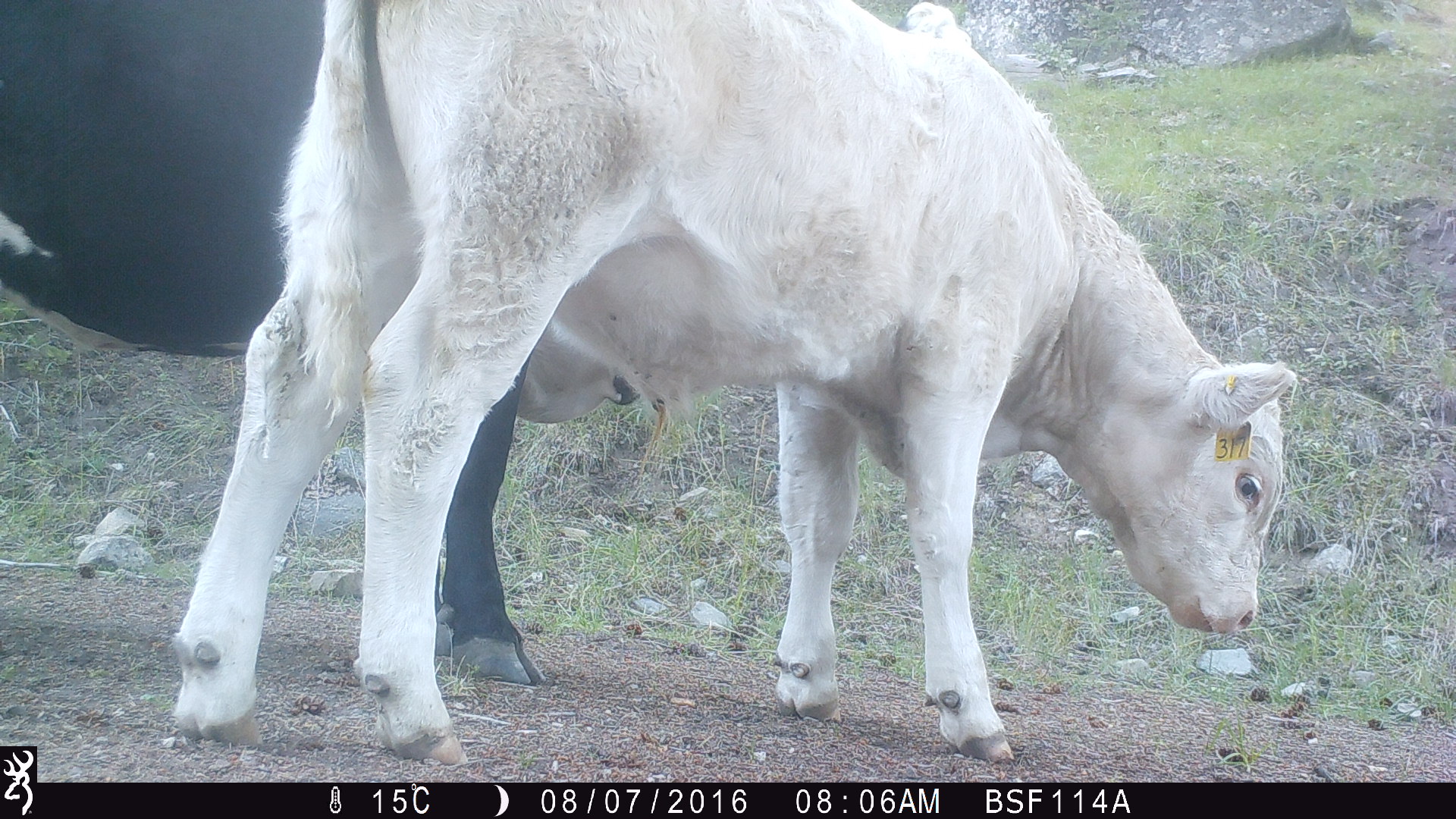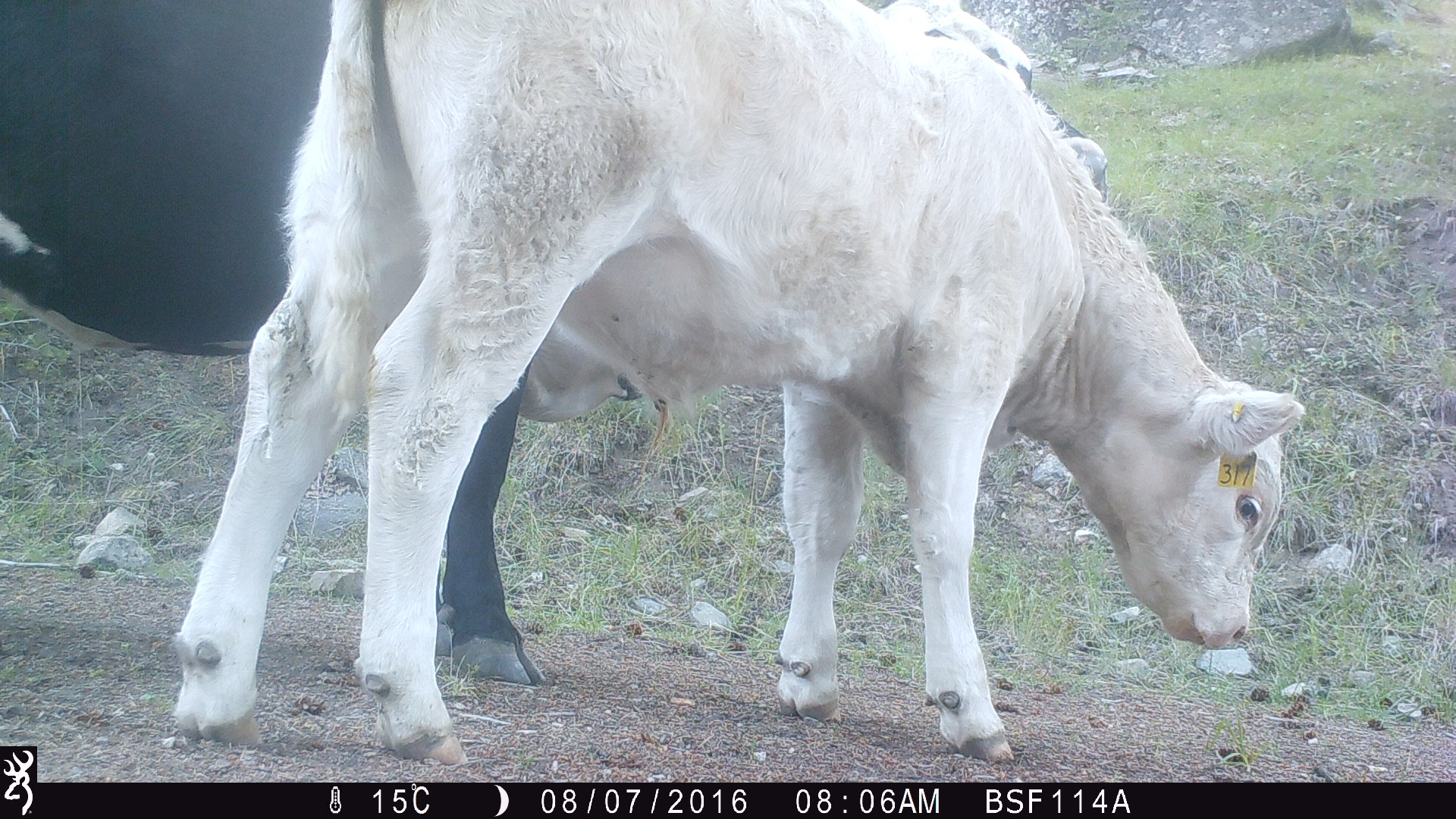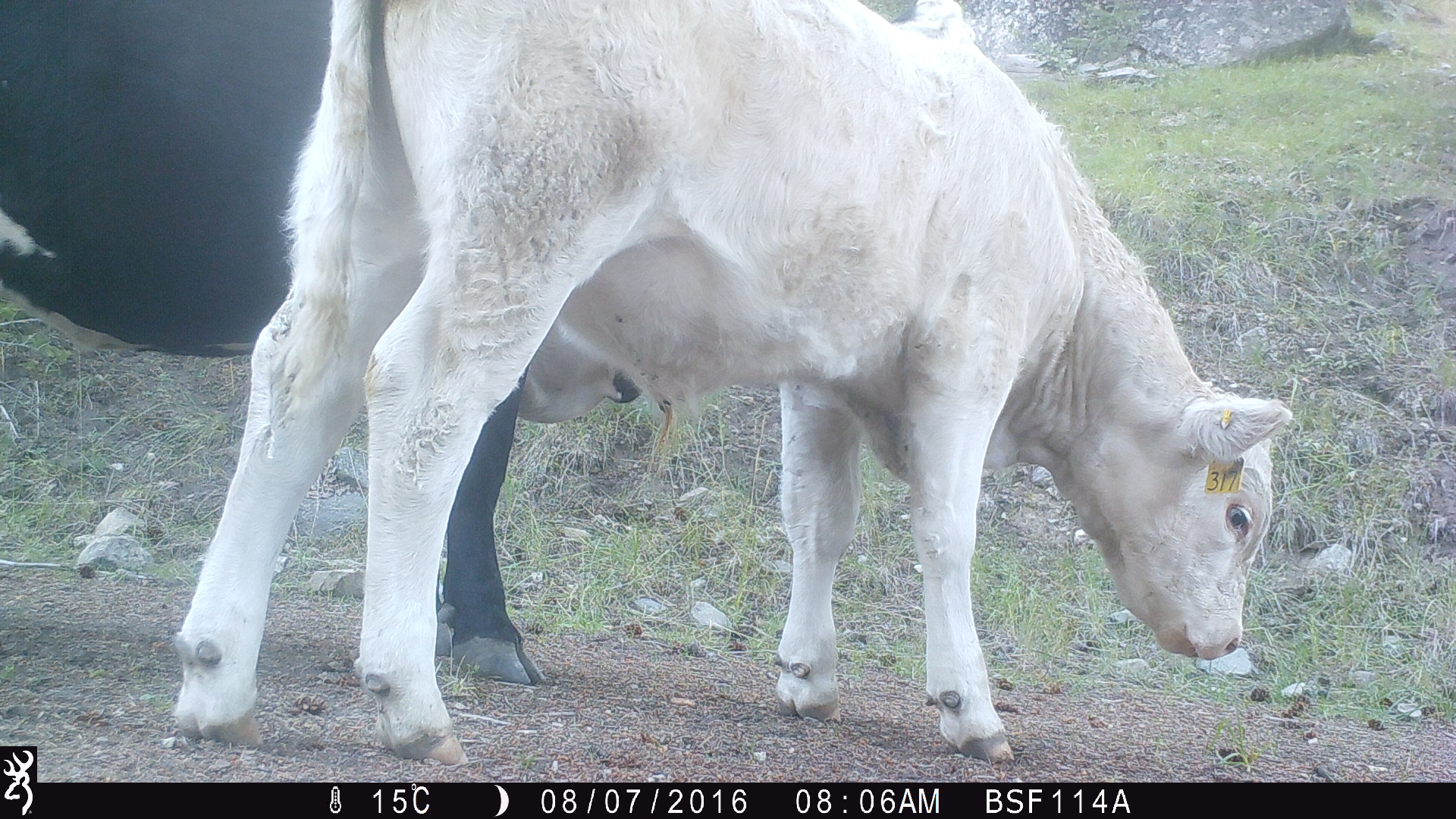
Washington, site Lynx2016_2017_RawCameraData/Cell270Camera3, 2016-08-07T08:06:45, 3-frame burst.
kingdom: Animalia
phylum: Chordata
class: Mammalia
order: Artiodactyla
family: Bovidae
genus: Bos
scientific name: Bos taurus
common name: domestic cattle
Domestic cattle (Bos taurus). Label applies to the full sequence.